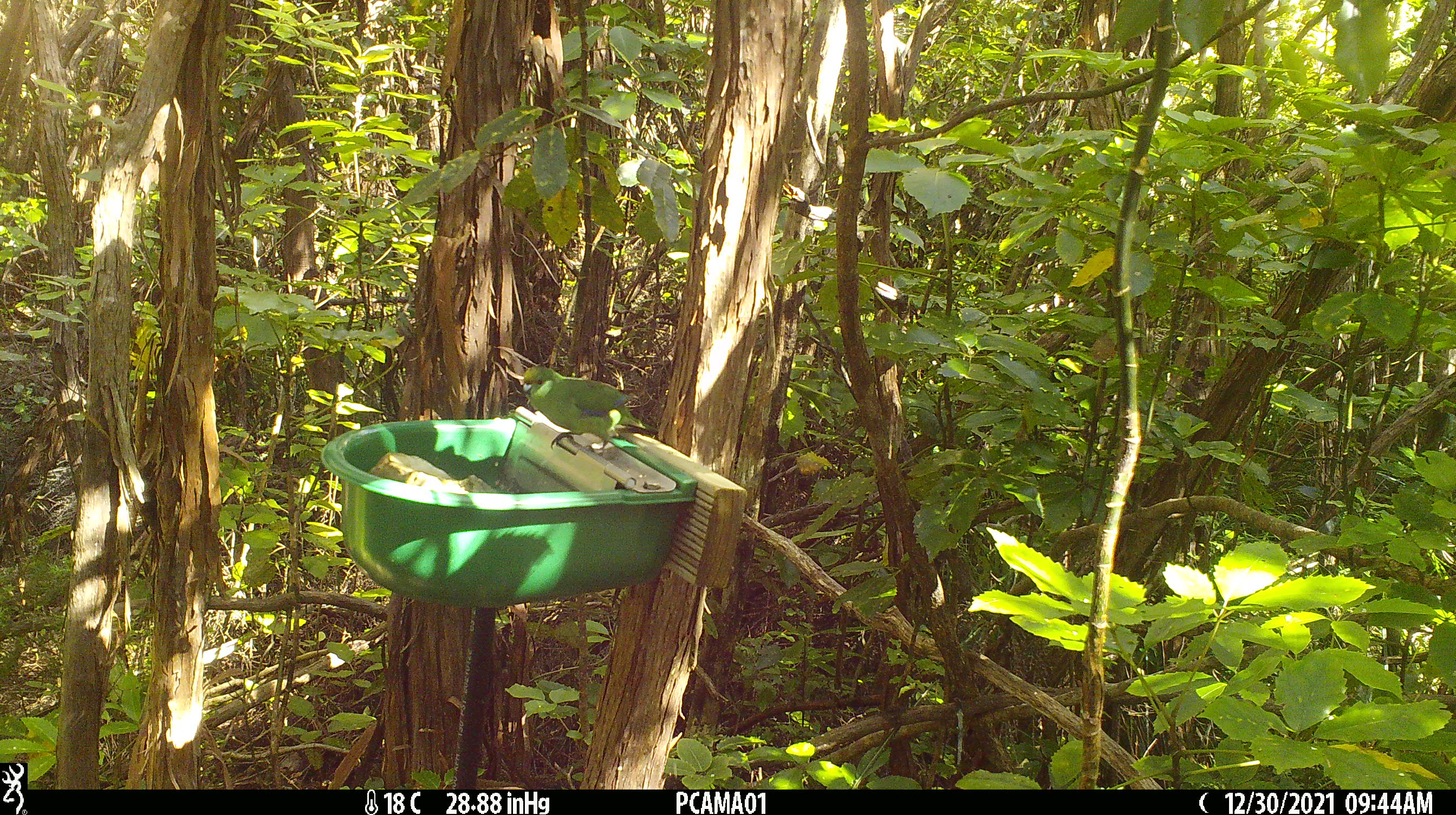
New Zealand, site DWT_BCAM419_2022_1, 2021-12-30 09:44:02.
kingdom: Animalia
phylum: Chordata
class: Aves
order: Psittaciformes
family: Psittaculidae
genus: Cyanoramphus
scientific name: Cyanoramphus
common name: parakeet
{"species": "parakeet (Cyanoramphus)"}